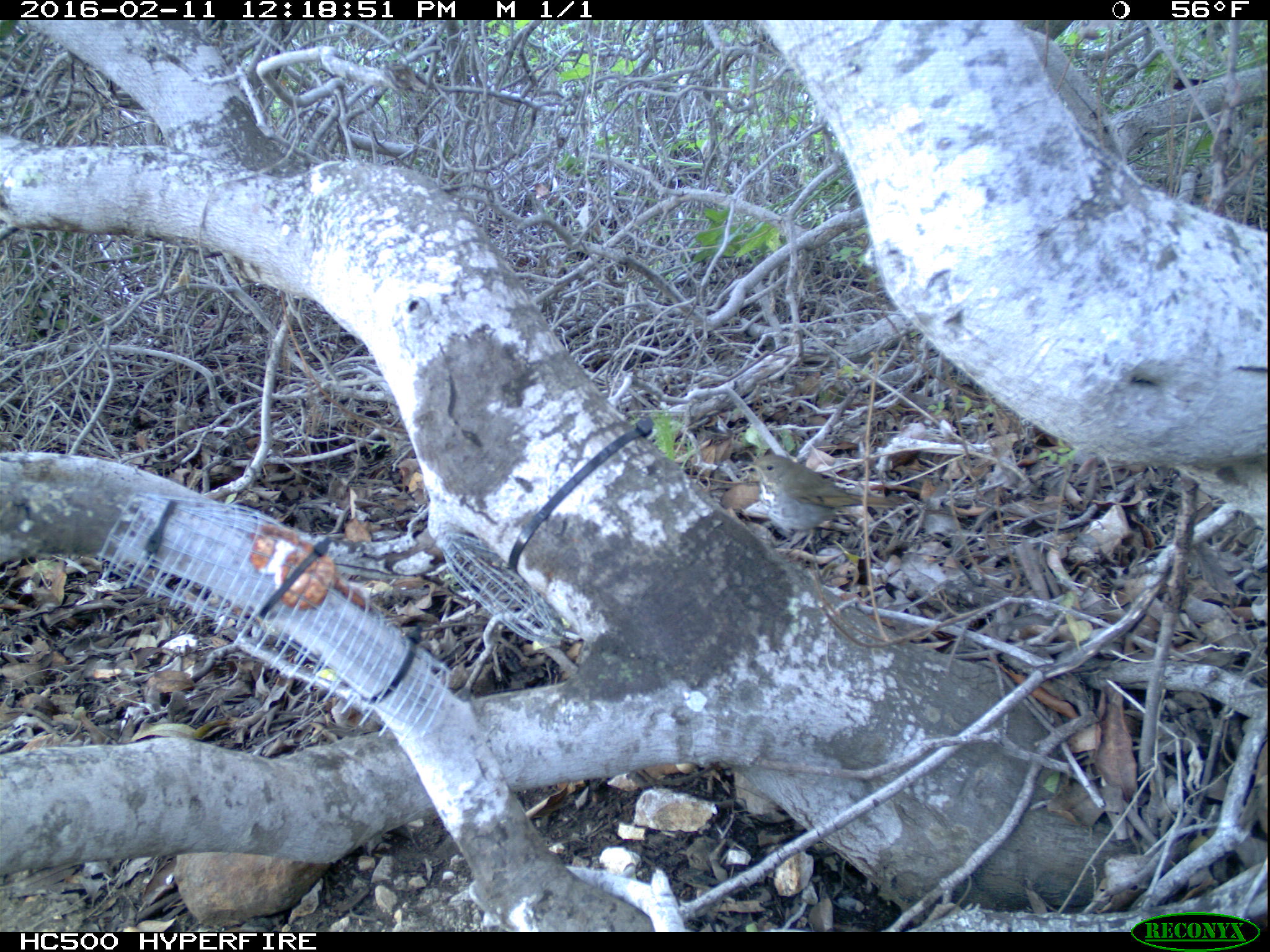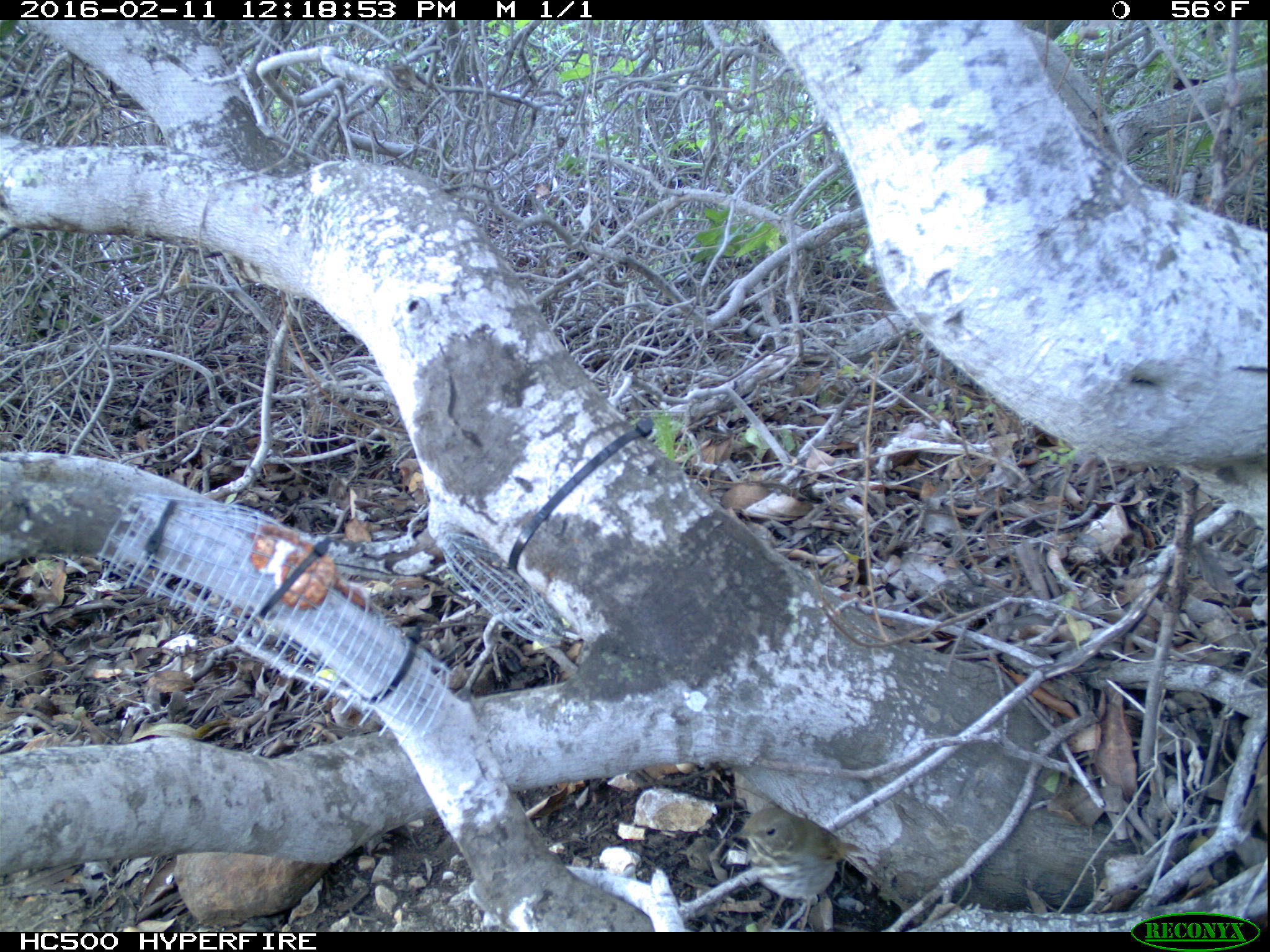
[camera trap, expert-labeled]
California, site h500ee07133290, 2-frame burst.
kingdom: Animalia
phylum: Chordata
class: Aves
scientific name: Aves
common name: bird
Bird (Aves).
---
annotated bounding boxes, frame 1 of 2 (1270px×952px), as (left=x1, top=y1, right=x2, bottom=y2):
bird: (left=740, top=452, right=902, bottom=555)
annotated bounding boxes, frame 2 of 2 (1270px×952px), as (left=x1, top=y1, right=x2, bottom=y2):
bird: (left=729, top=807, right=864, bottom=930)